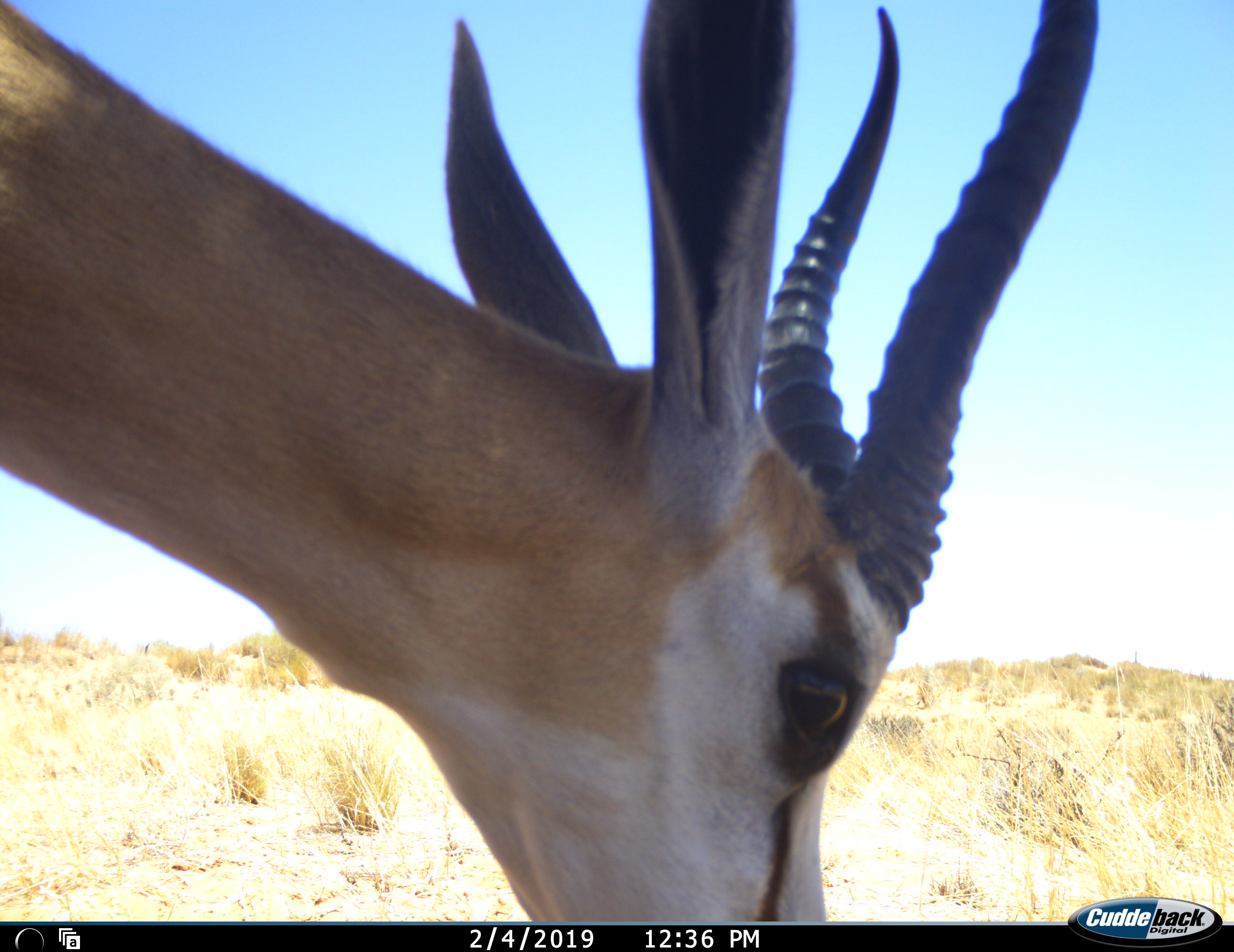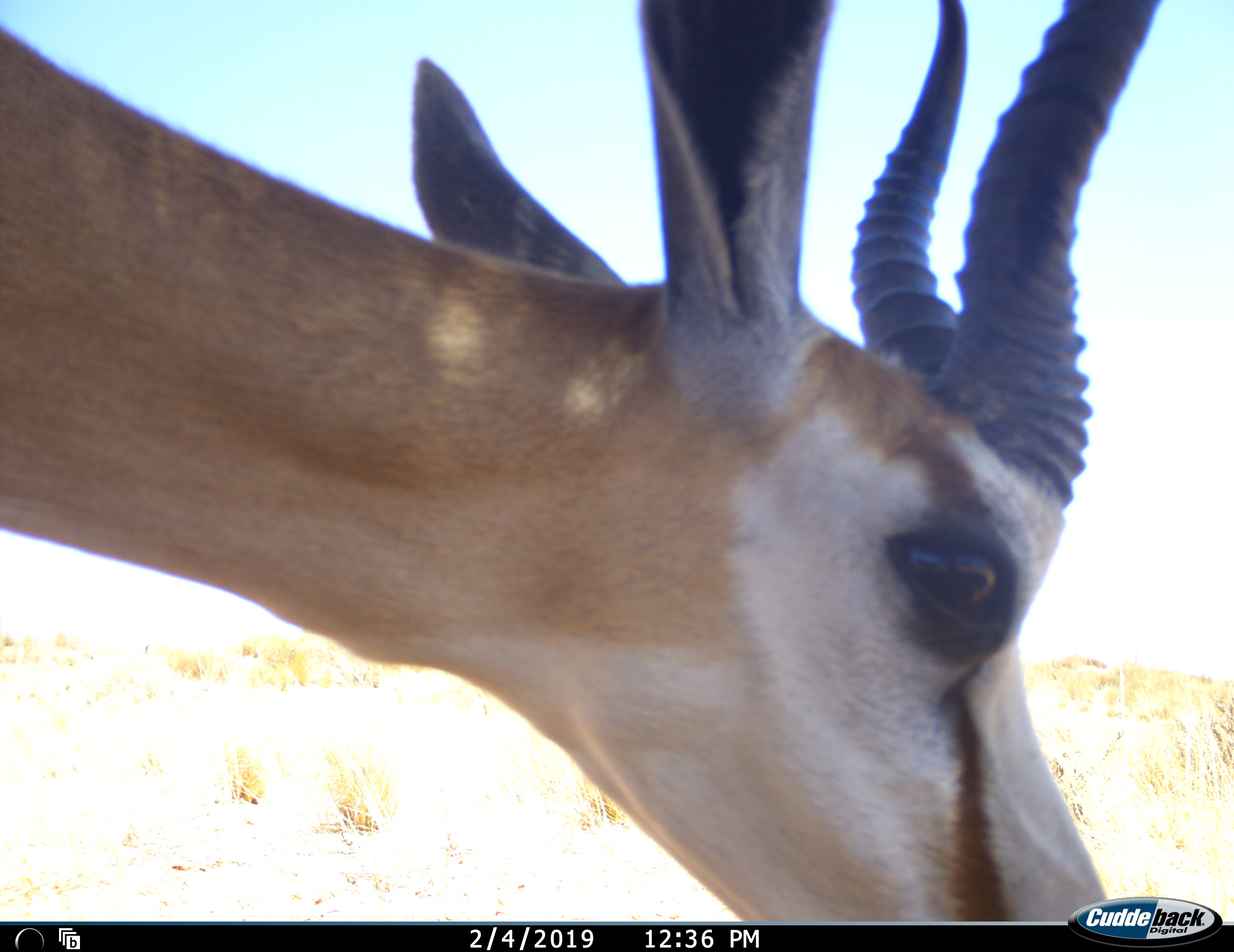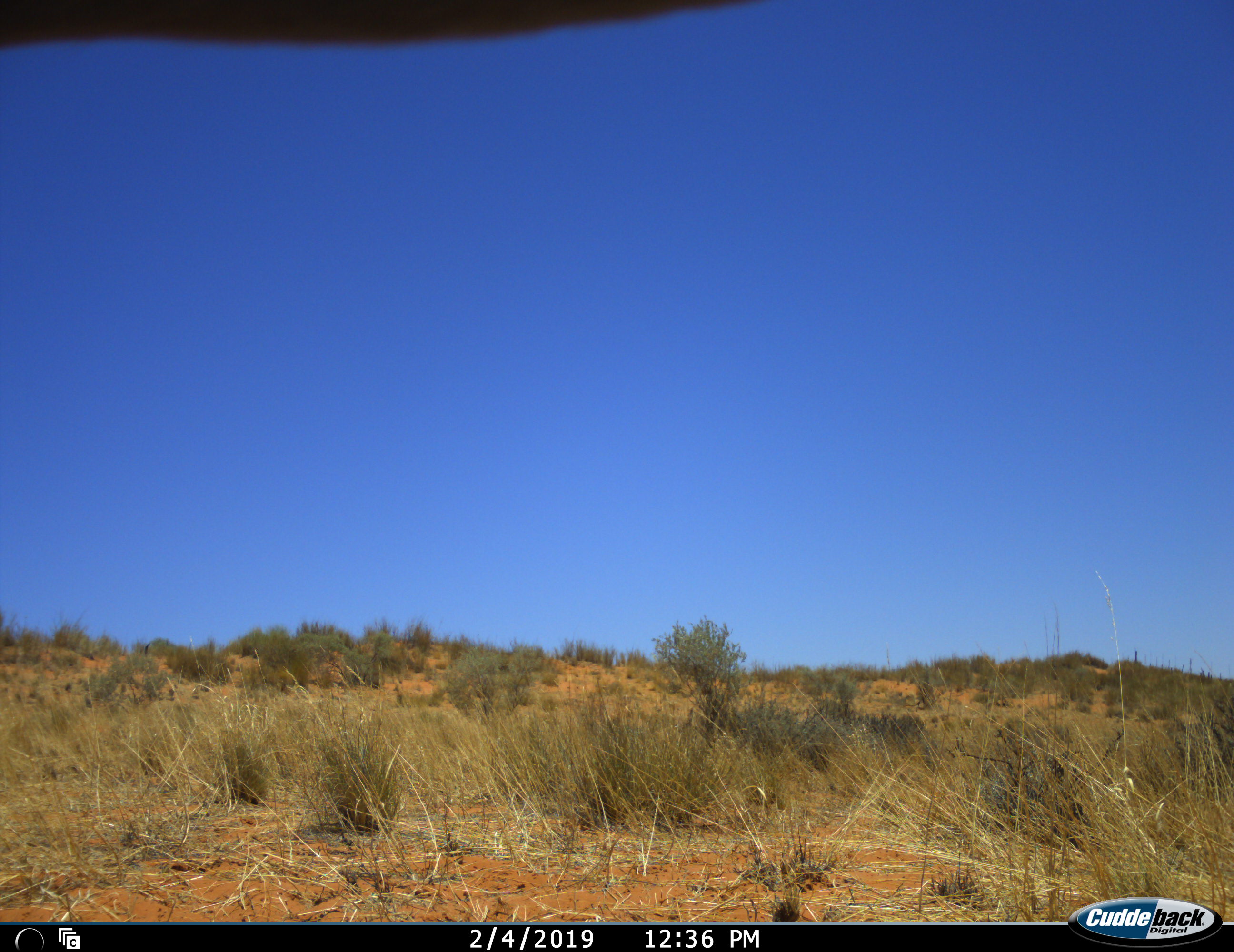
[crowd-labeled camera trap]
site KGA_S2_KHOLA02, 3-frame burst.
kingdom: Animalia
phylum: Chordata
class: Mammalia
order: Artiodactyla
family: Bovidae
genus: Antidorcas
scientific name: Antidorcas marsupialis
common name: springbok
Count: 1.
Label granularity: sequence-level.